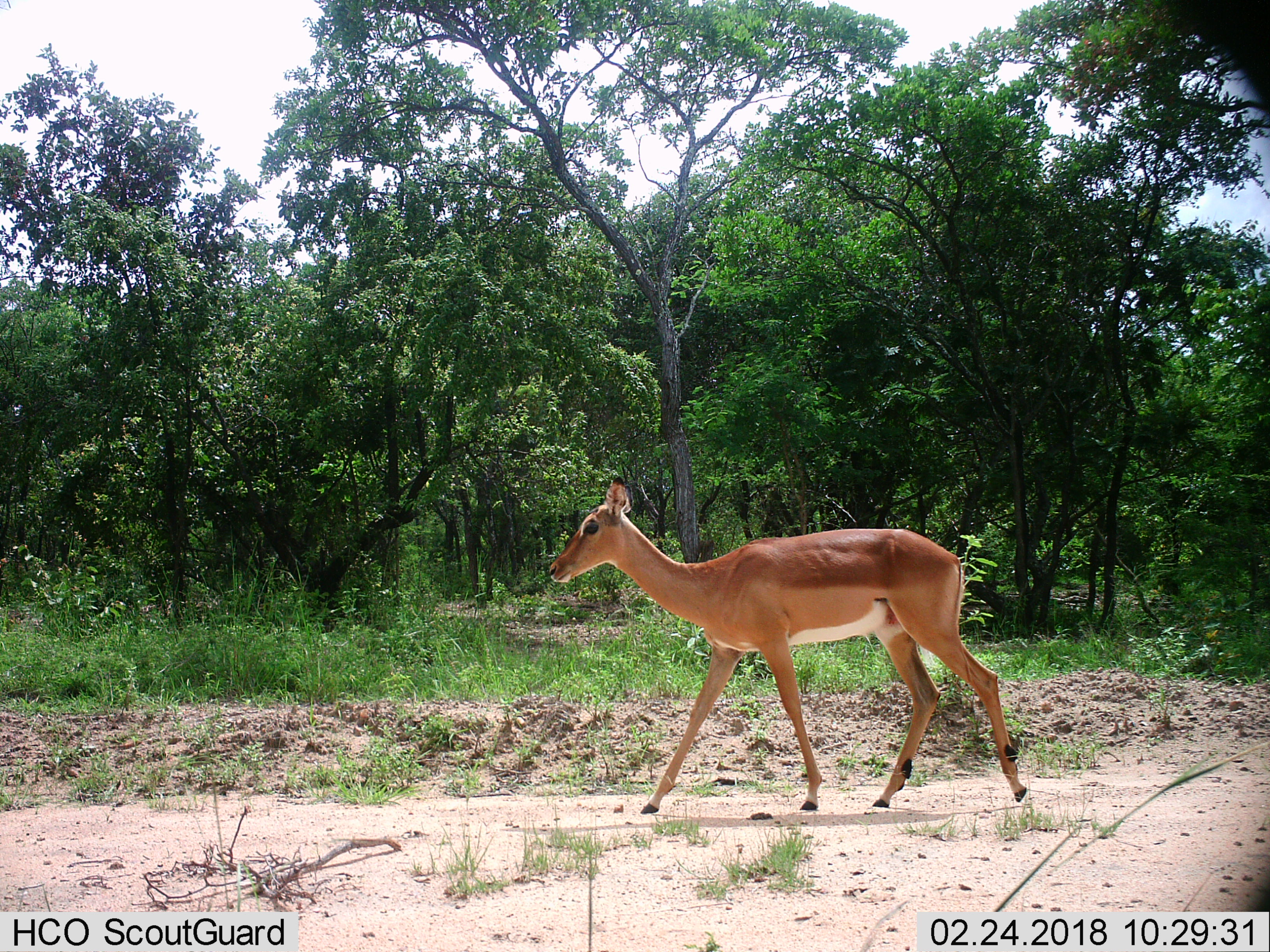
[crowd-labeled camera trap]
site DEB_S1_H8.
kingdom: Animalia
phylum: Chordata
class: Mammalia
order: Artiodactyla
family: Bovidae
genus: Aepyceros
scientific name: Aepyceros melampus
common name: impala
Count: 1.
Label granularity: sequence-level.